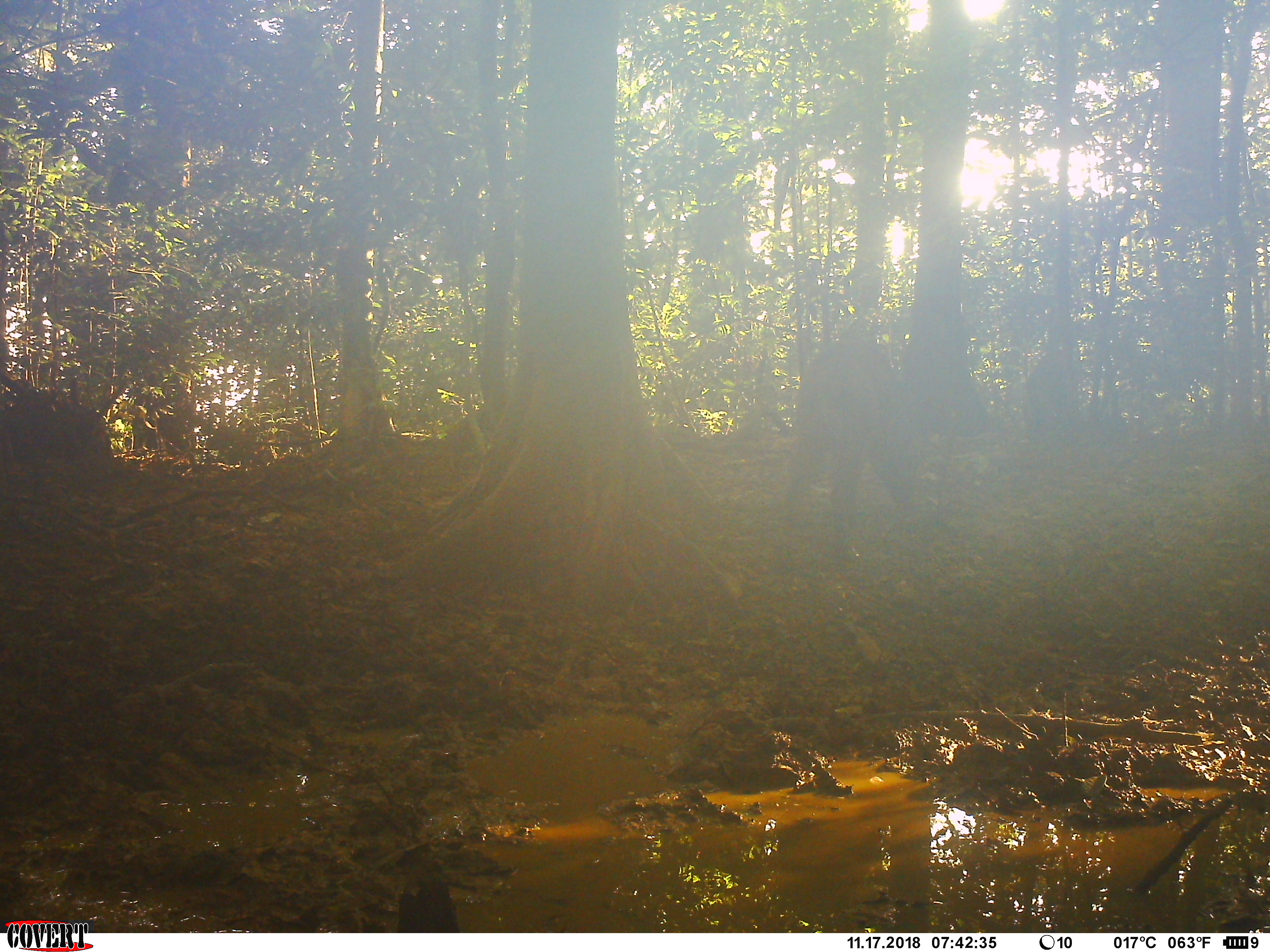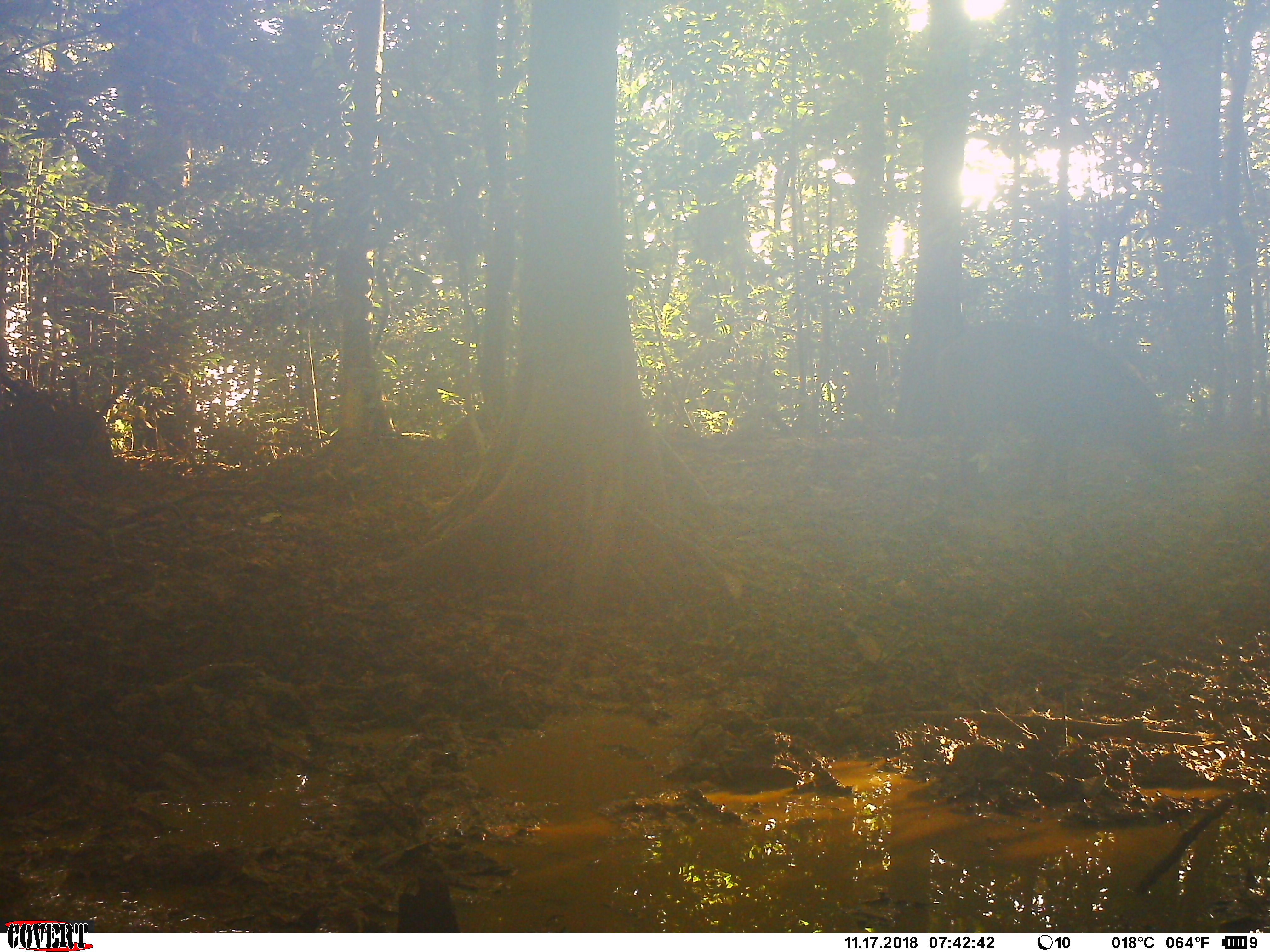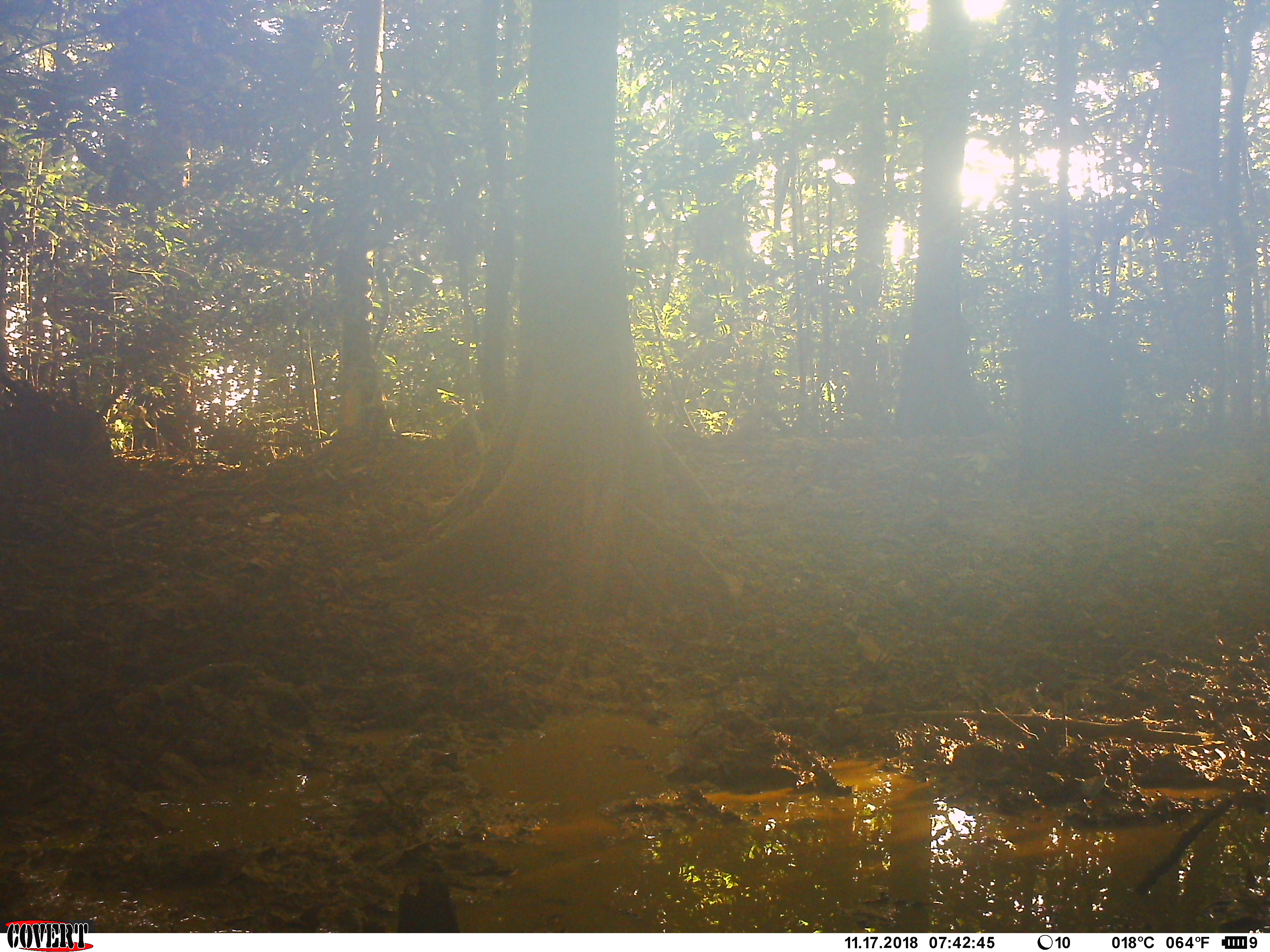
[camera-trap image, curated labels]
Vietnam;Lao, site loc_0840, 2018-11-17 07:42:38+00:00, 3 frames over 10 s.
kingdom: Animalia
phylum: Chordata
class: Mammalia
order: Artiodactyla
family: Suidae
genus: Sus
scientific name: Sus scrofa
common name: eurasian wild pig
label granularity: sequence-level